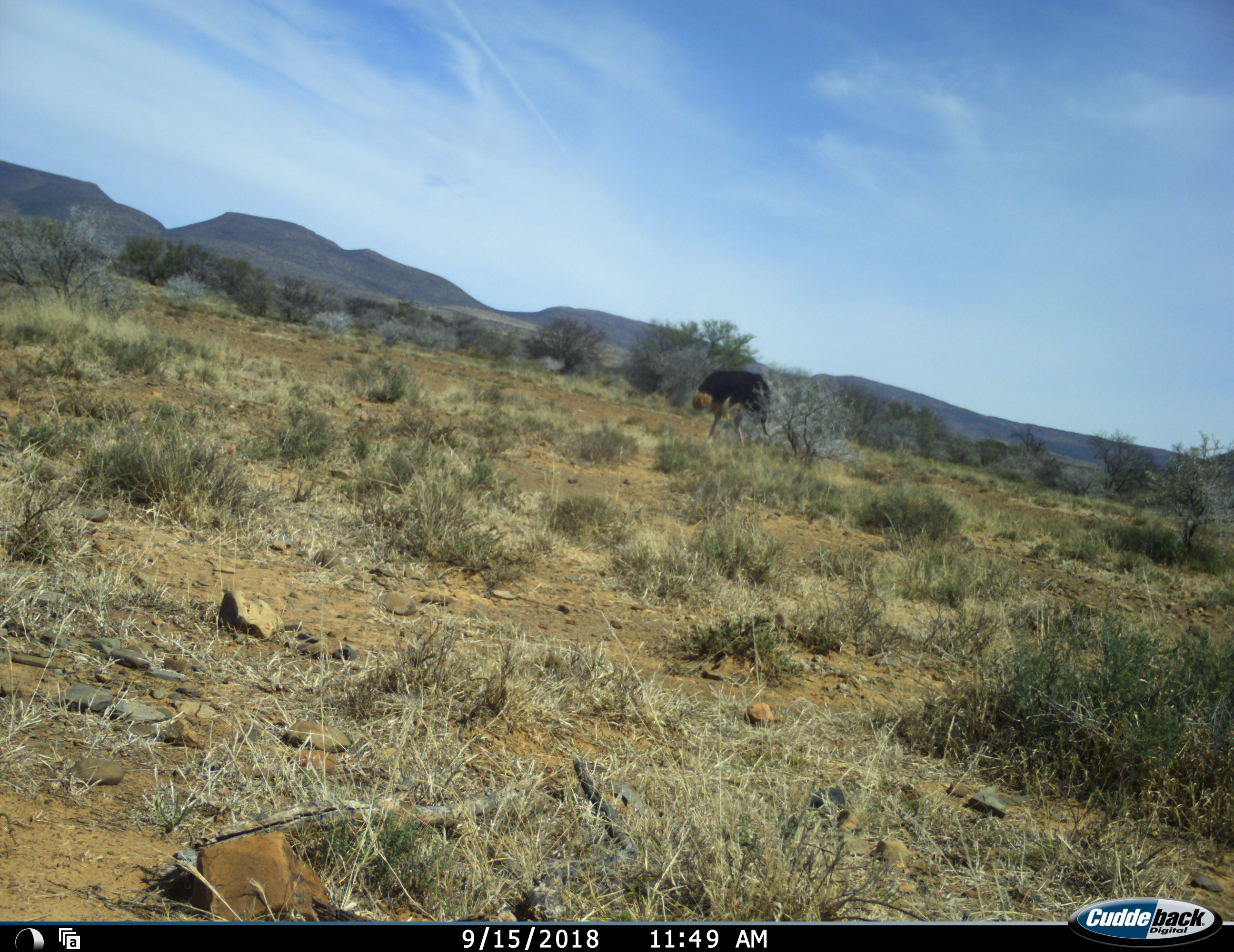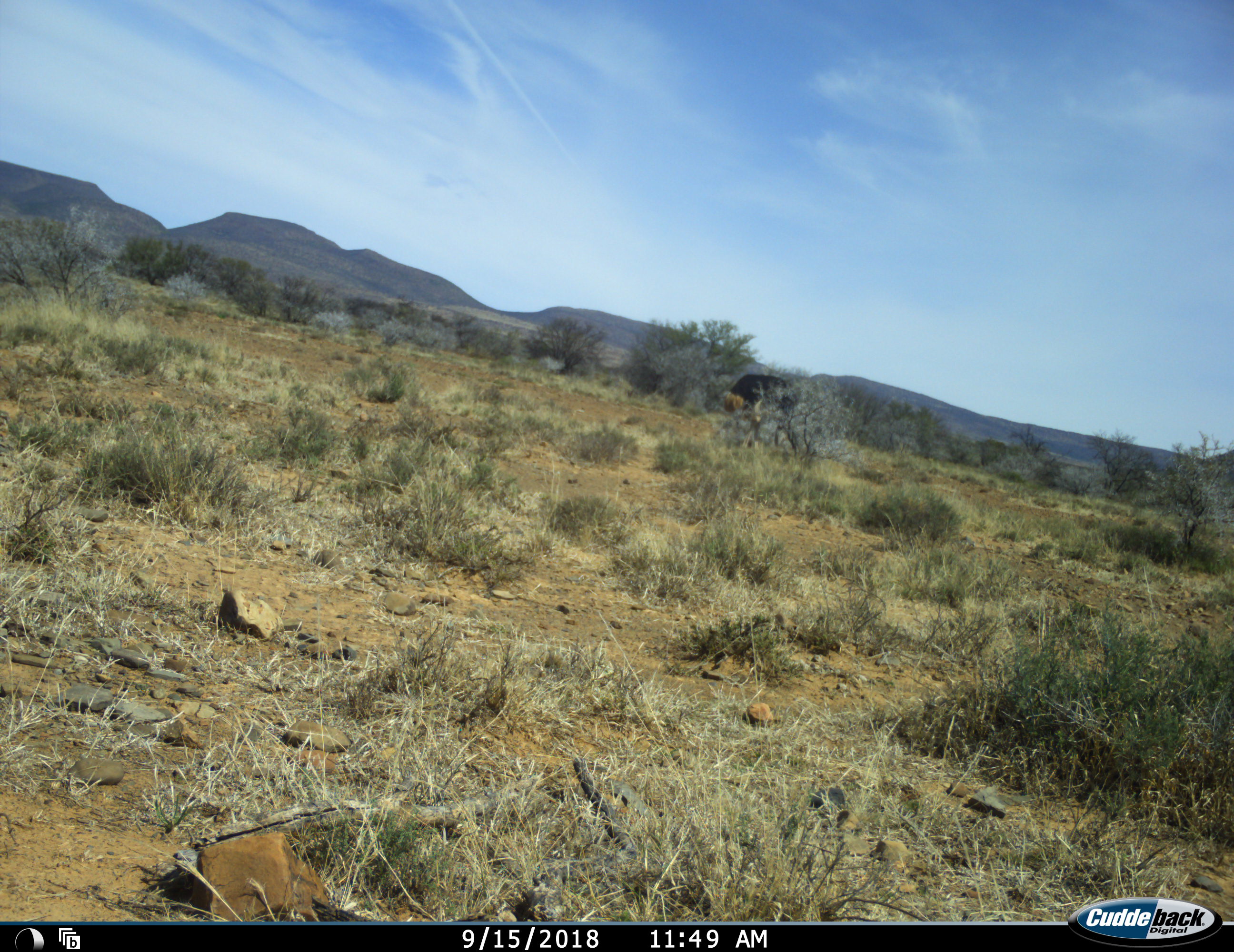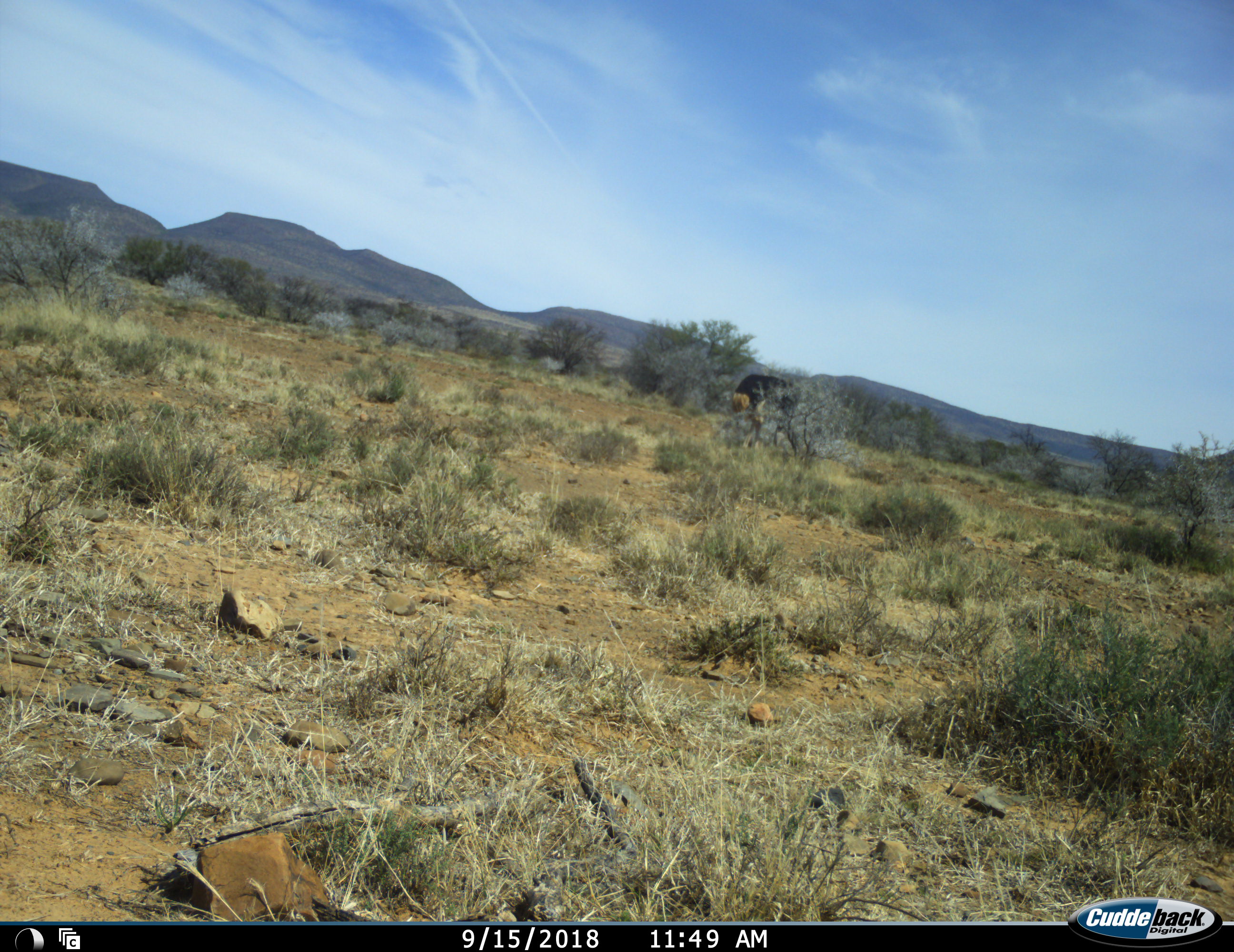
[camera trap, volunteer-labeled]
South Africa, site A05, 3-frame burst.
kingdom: Animalia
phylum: Chordata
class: Aves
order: Struthioniformes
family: Struthionidae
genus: Struthio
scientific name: Struthio camelus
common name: ostrich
Ostrich (Struthio camelus), count 1. Behavior (volunteer vote fractions): standing 12%, resting 0%, moving 25%, interacting 0%. Young present (vote fraction): 0%. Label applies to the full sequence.